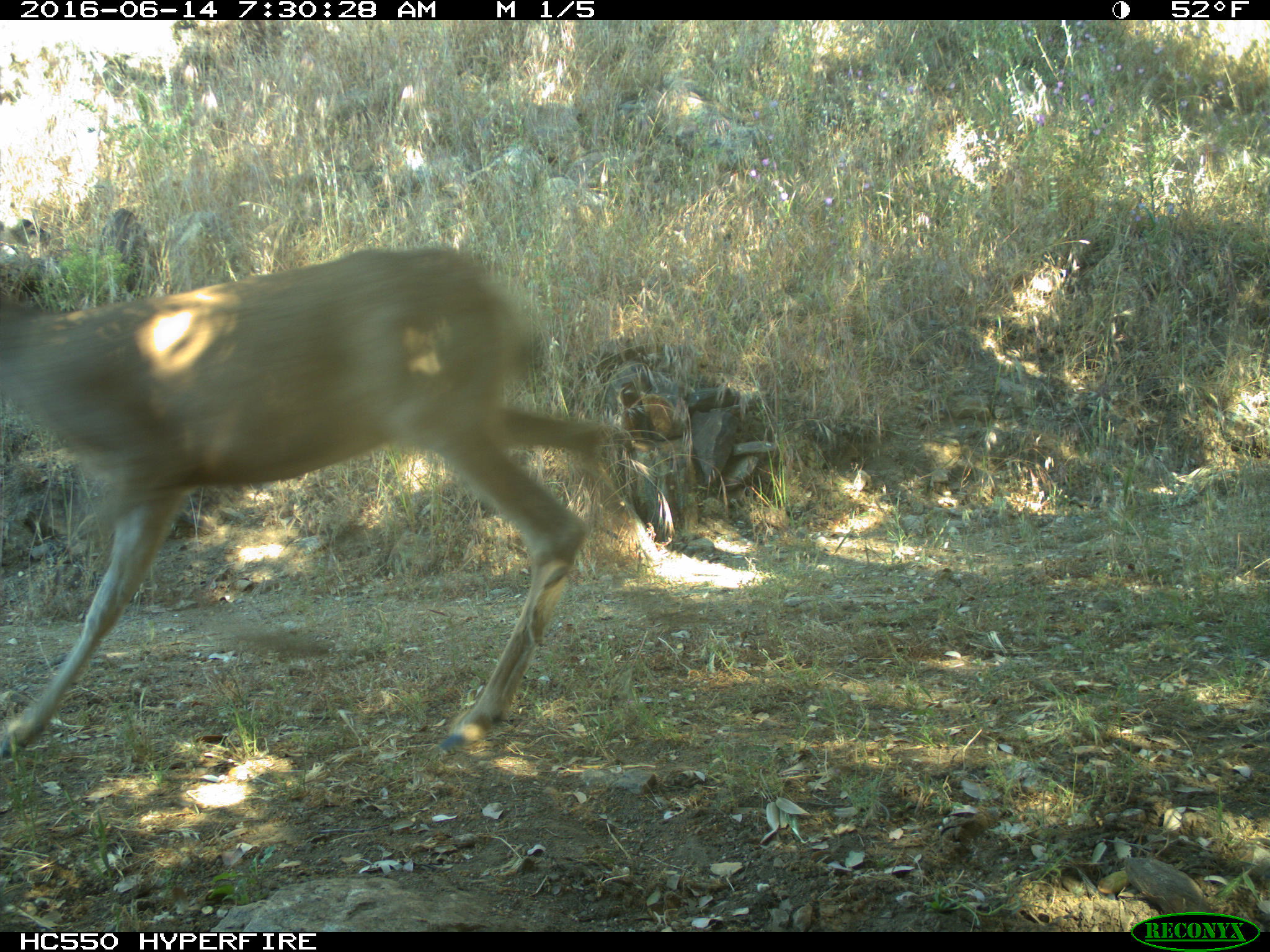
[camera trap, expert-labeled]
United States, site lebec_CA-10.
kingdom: Animalia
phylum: Chordata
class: Mammalia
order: Artiodactyla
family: Cervidae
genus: Odocoileus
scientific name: Odocoileus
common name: deer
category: unidentified deer